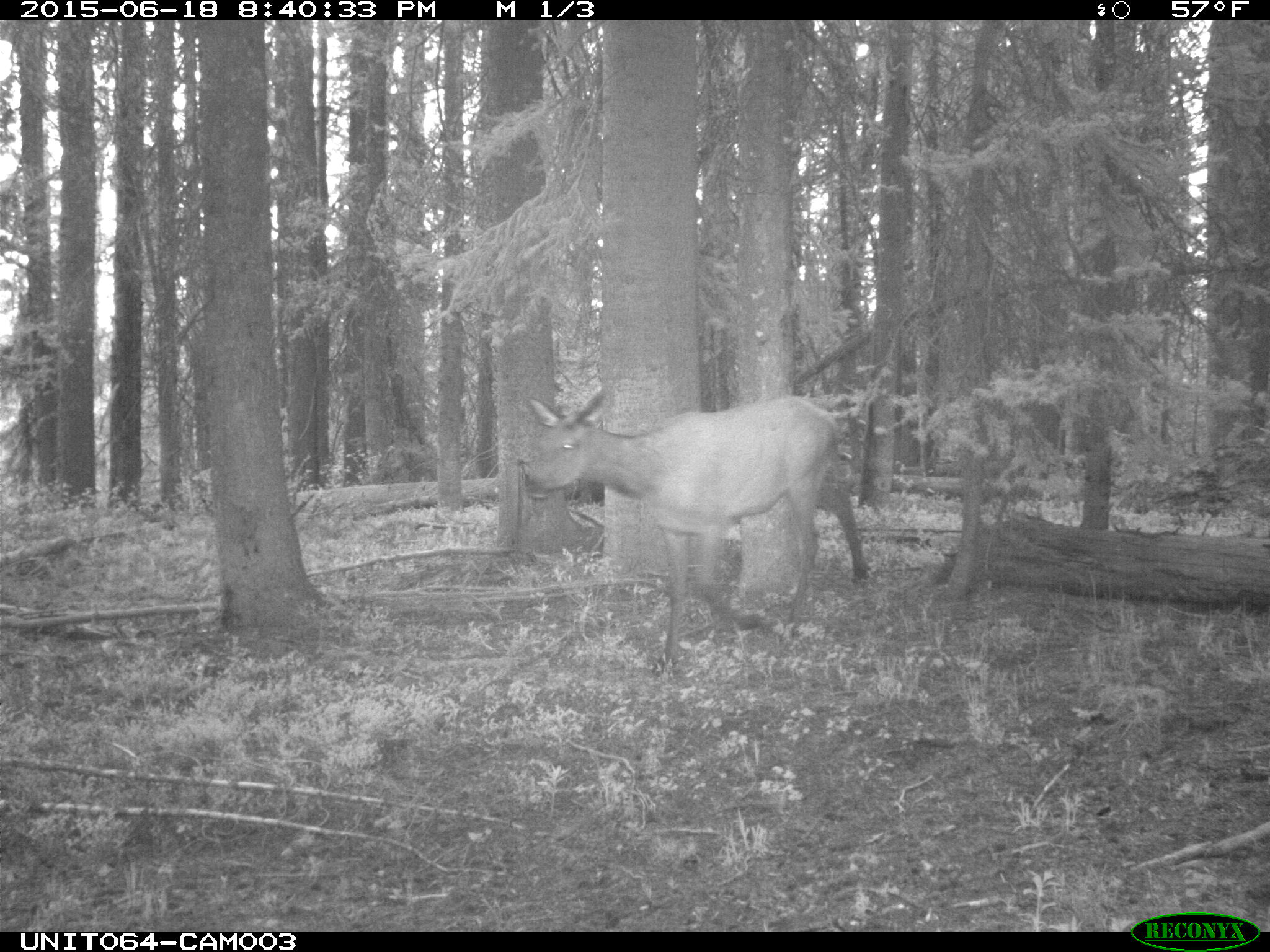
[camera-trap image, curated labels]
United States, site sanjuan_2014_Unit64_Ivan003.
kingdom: Animalia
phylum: Chordata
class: Mammalia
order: Artiodactyla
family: Cervidae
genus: Cervus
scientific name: Cervus elaphus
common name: red deer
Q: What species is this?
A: Cervus elaphus (red deer).